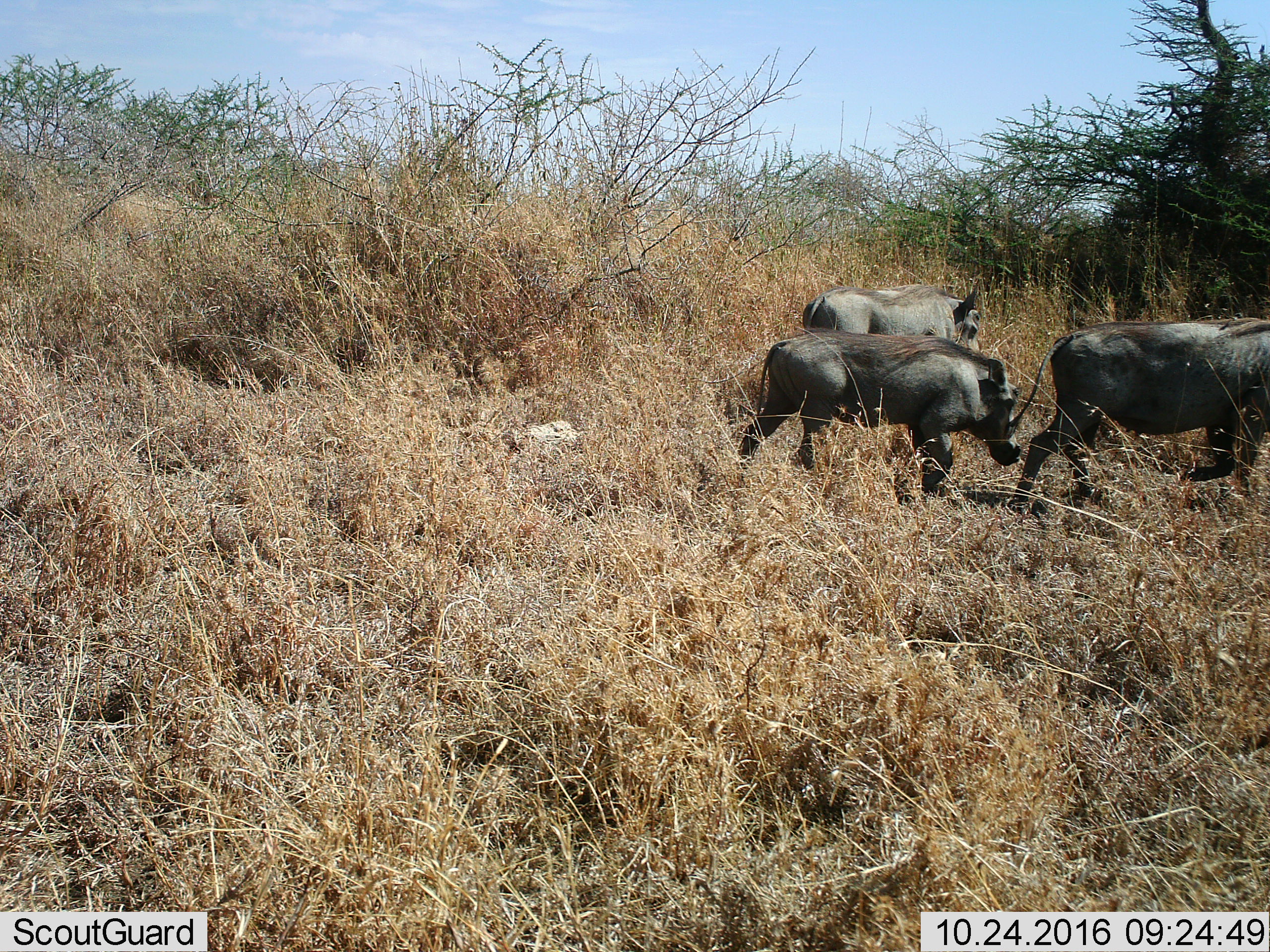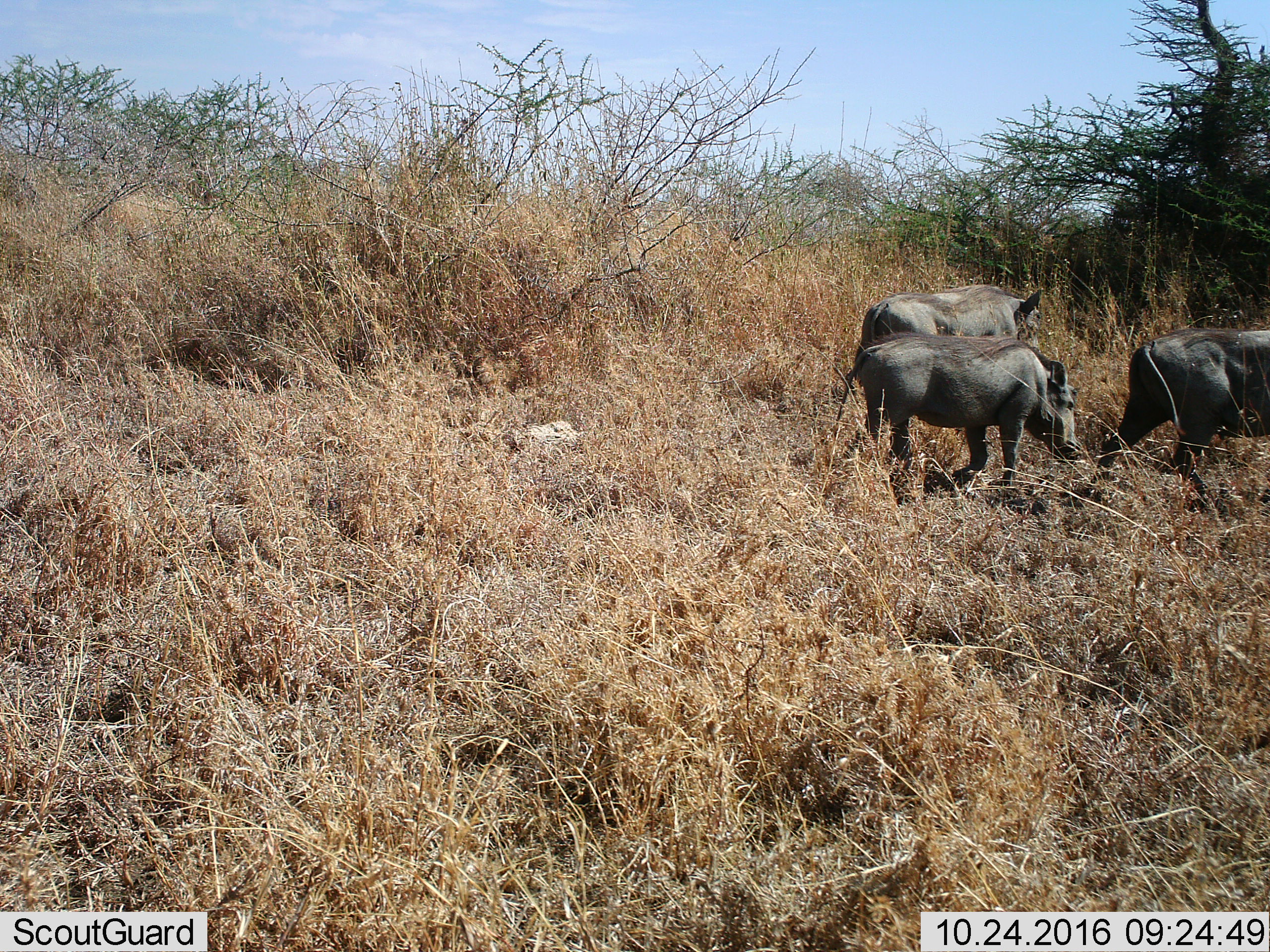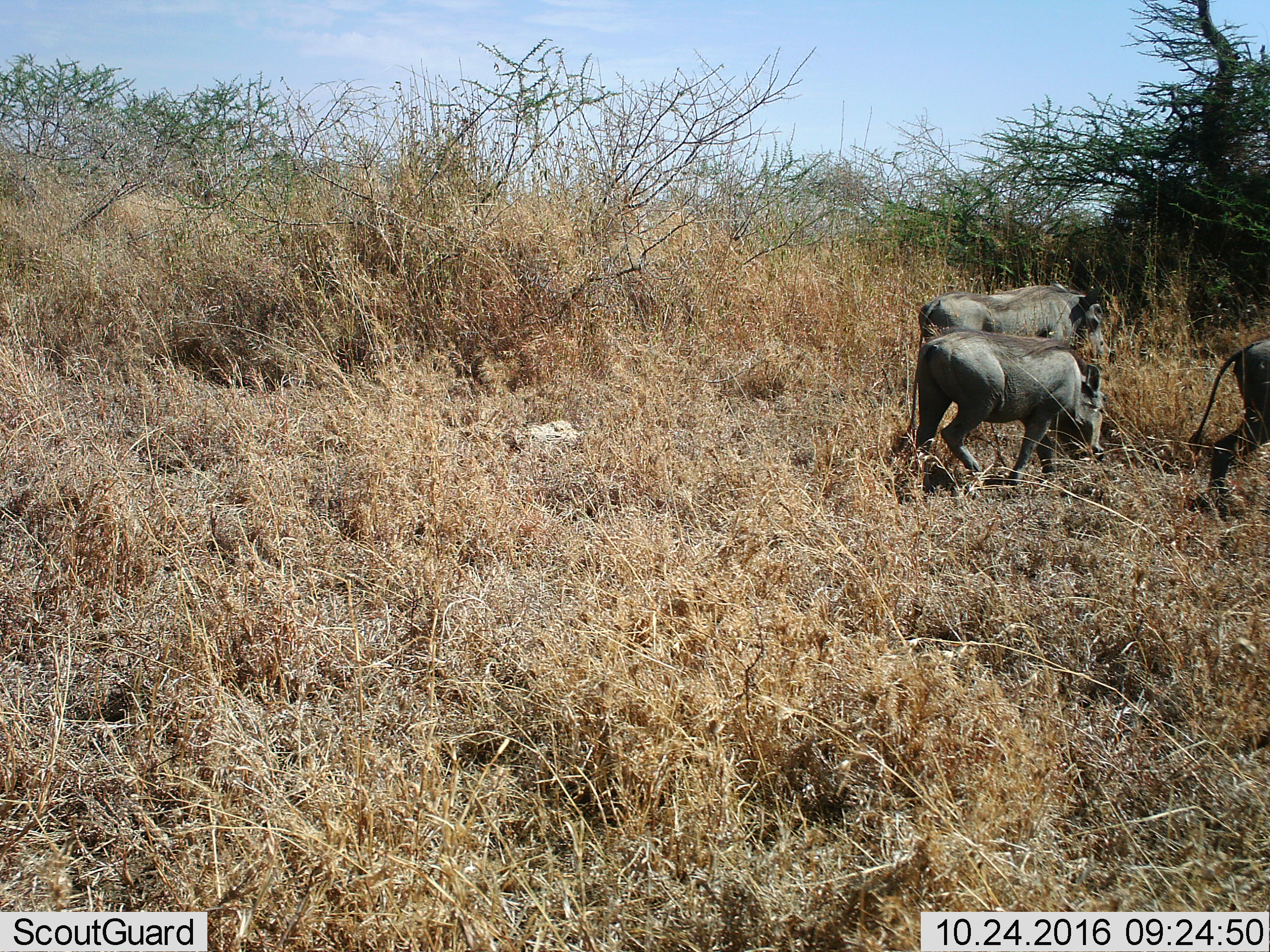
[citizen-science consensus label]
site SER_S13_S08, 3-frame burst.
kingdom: Animalia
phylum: Chordata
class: Mammalia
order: Artiodactyla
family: Suidae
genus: Phacochoerus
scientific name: Phacochoerus africanus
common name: warthog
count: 3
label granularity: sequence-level